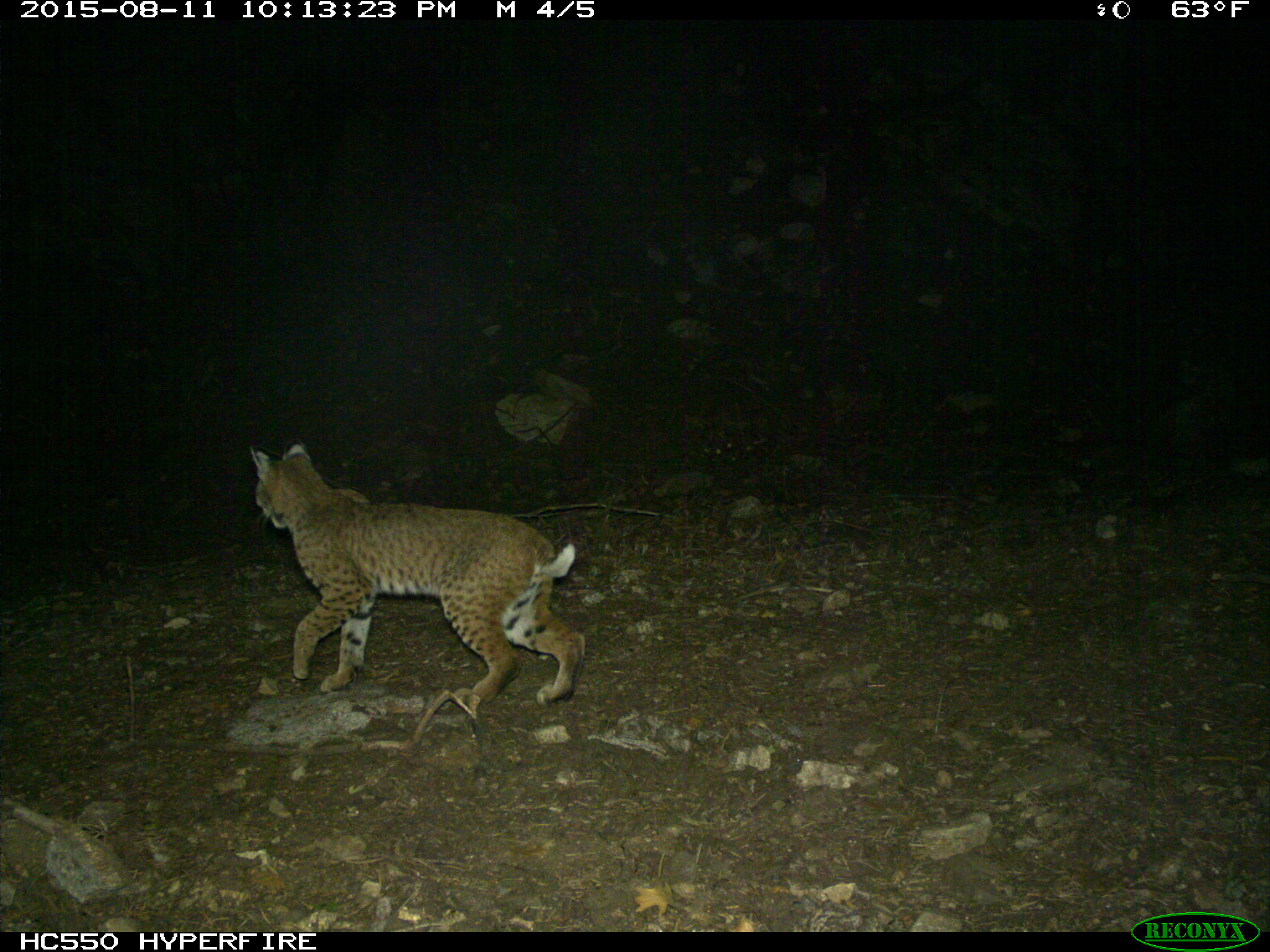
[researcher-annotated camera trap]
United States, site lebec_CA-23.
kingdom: Animalia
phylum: Chordata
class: Mammalia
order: Carnivora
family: Felidae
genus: Lynx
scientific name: Lynx rufus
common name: bobcat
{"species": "Lynx rufus (bobcat)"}